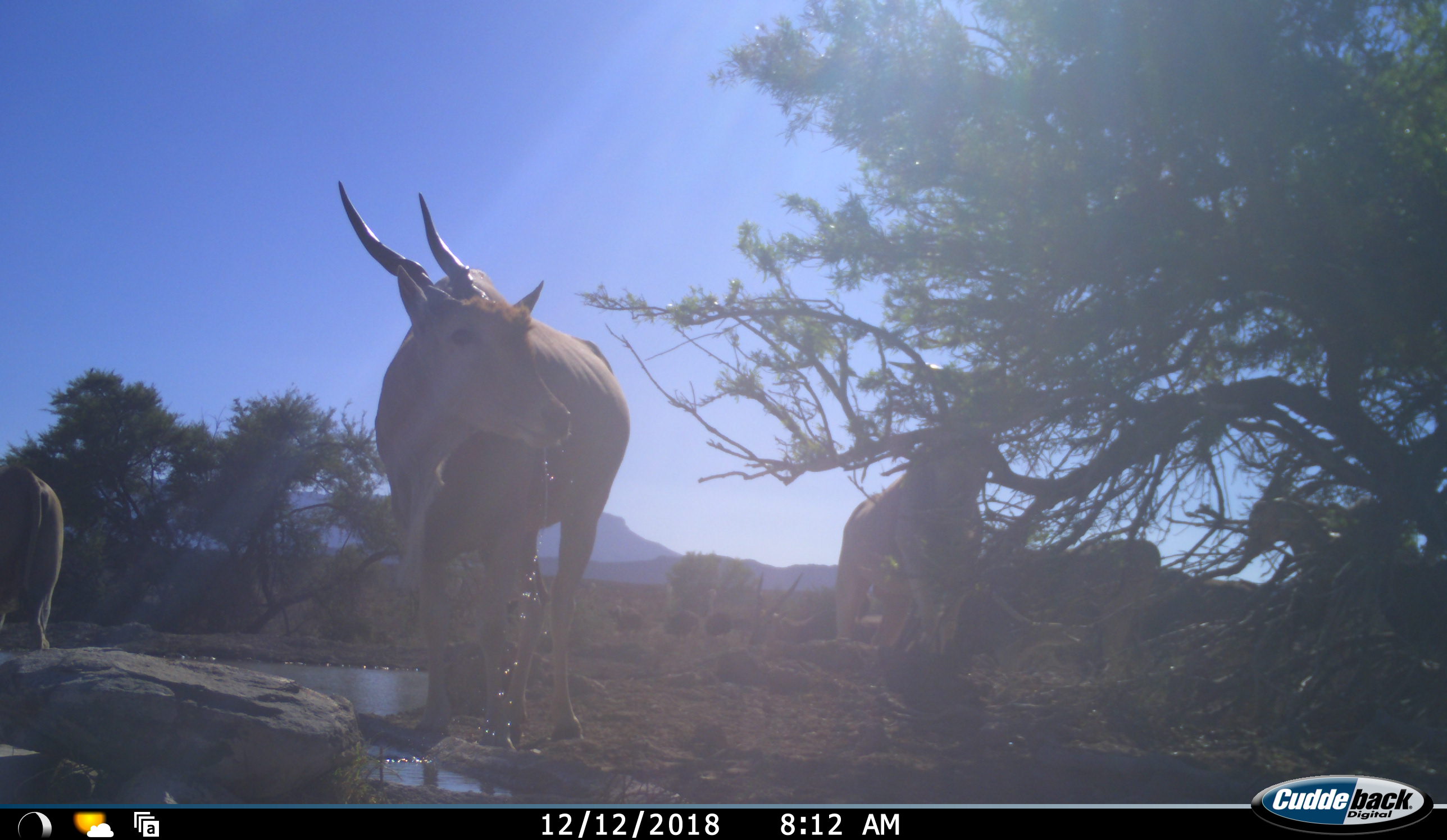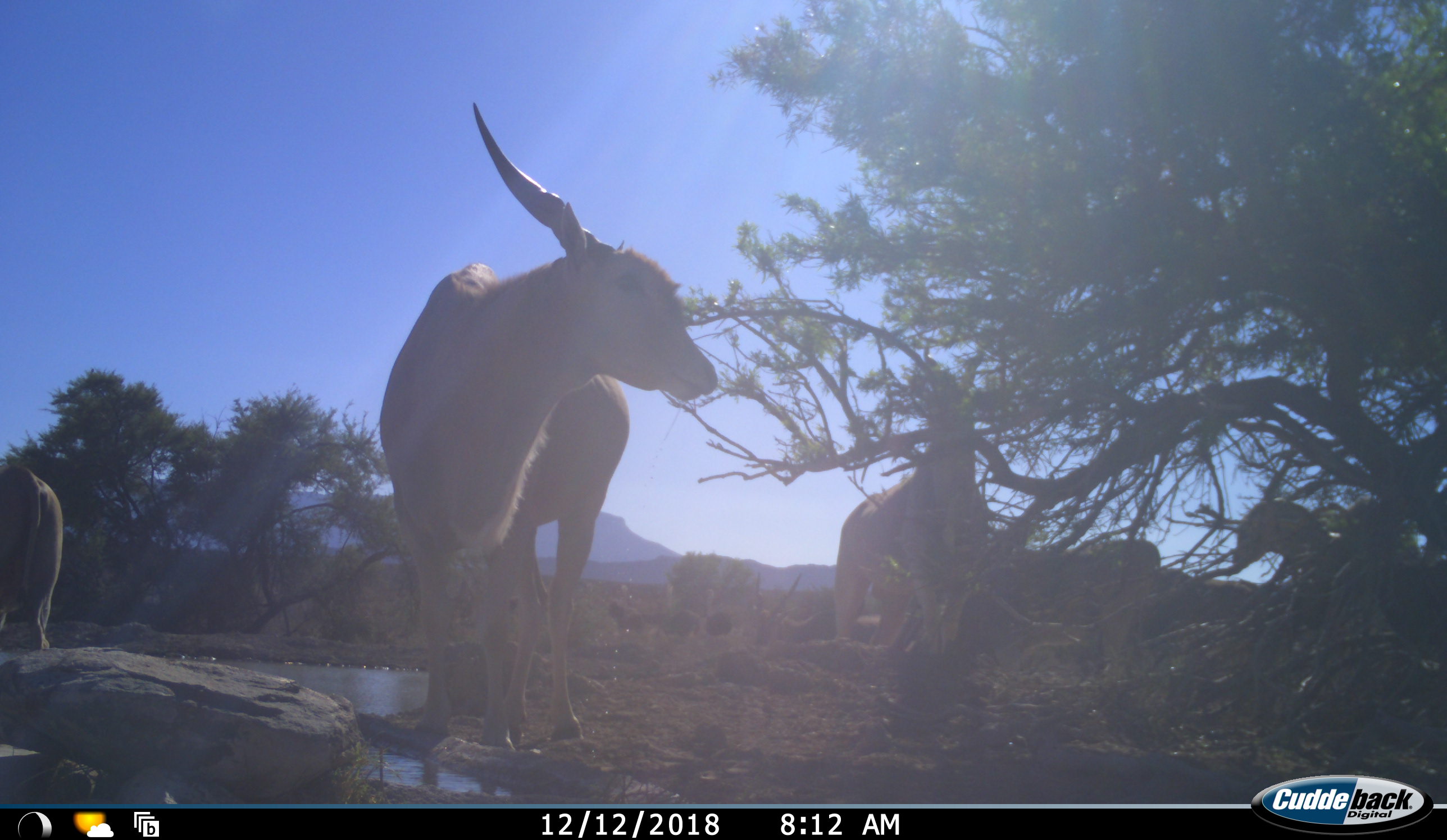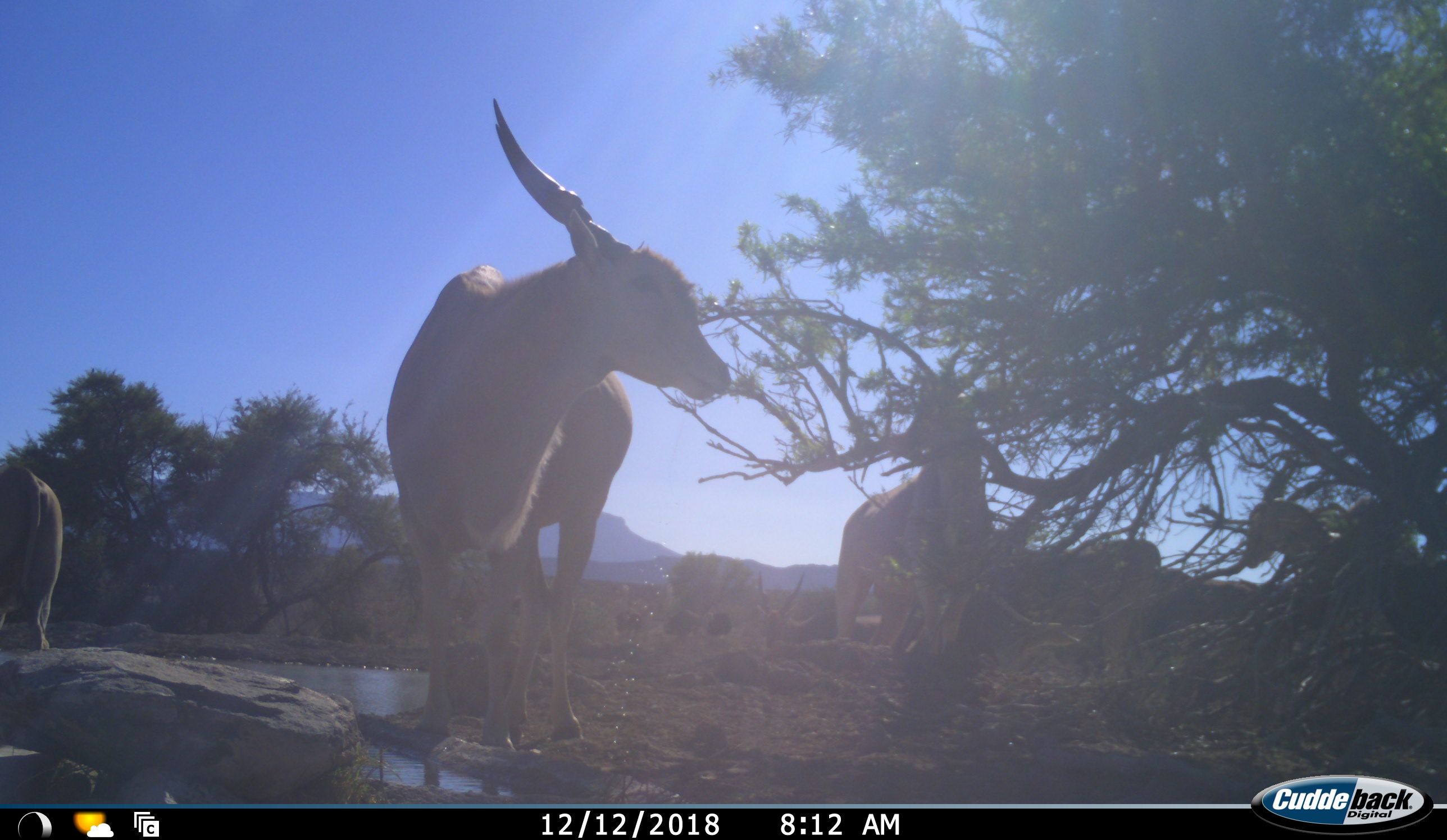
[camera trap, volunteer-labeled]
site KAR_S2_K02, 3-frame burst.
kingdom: Animalia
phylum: Chordata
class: Mammalia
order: Artiodactyla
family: Bovidae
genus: Tragelaphus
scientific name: Tragelaphus oryx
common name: eland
Eland (Tragelaphus oryx), count 6. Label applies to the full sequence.